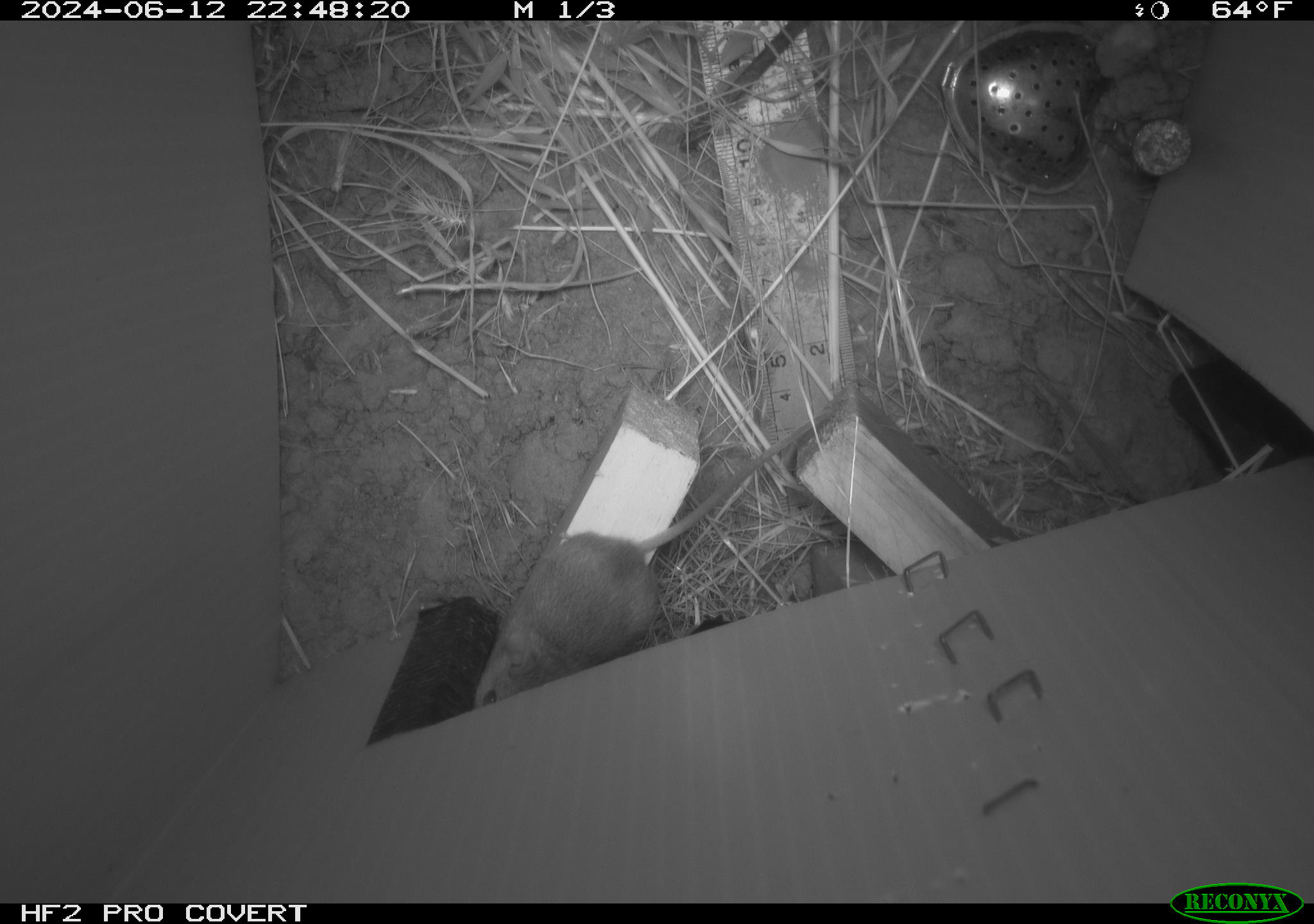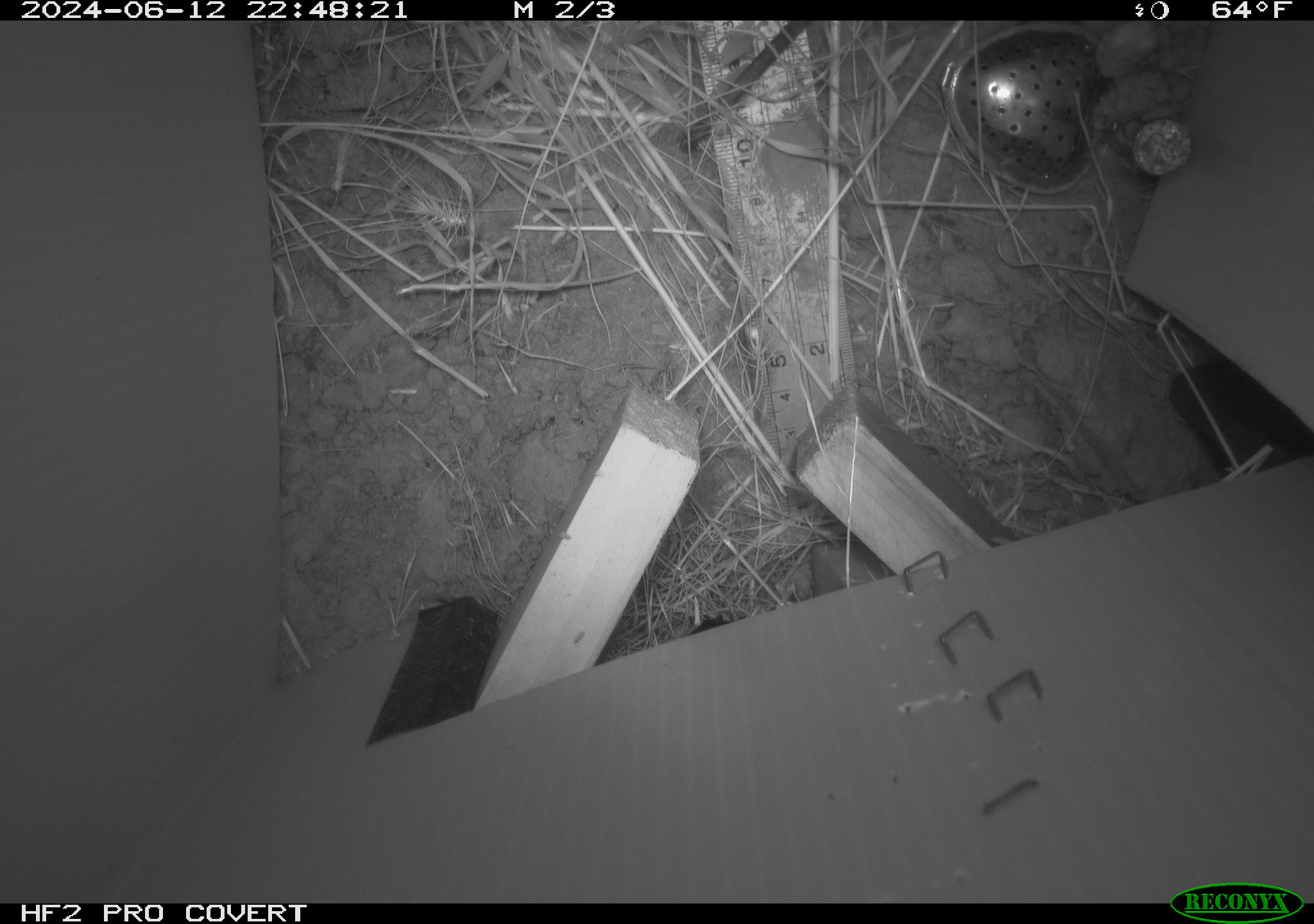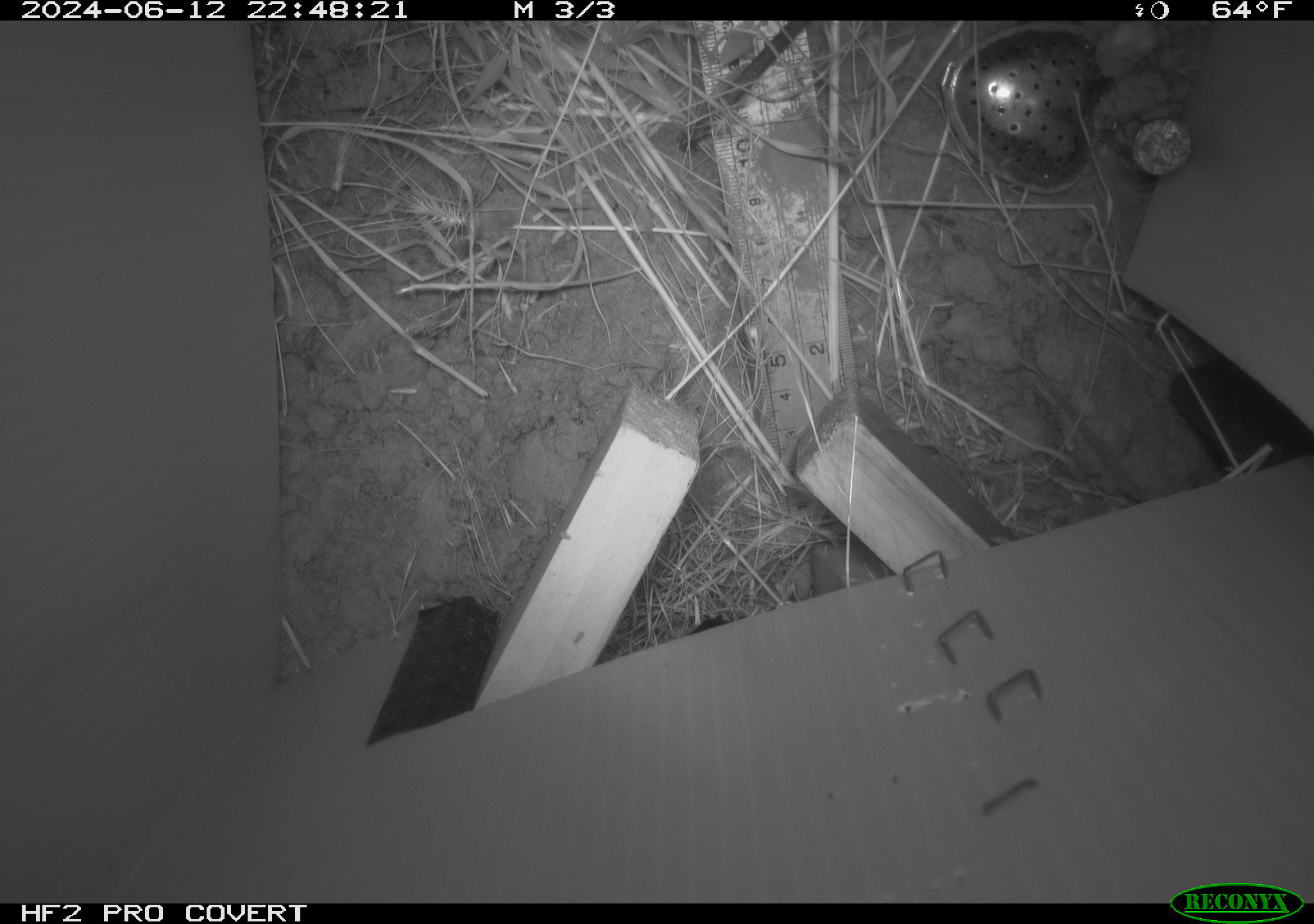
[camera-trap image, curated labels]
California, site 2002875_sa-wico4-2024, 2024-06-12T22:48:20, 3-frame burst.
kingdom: Animalia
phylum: Chordata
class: Mammalia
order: Rodentia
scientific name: Rodentia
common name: mouse species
Mouse species (Rodentia).